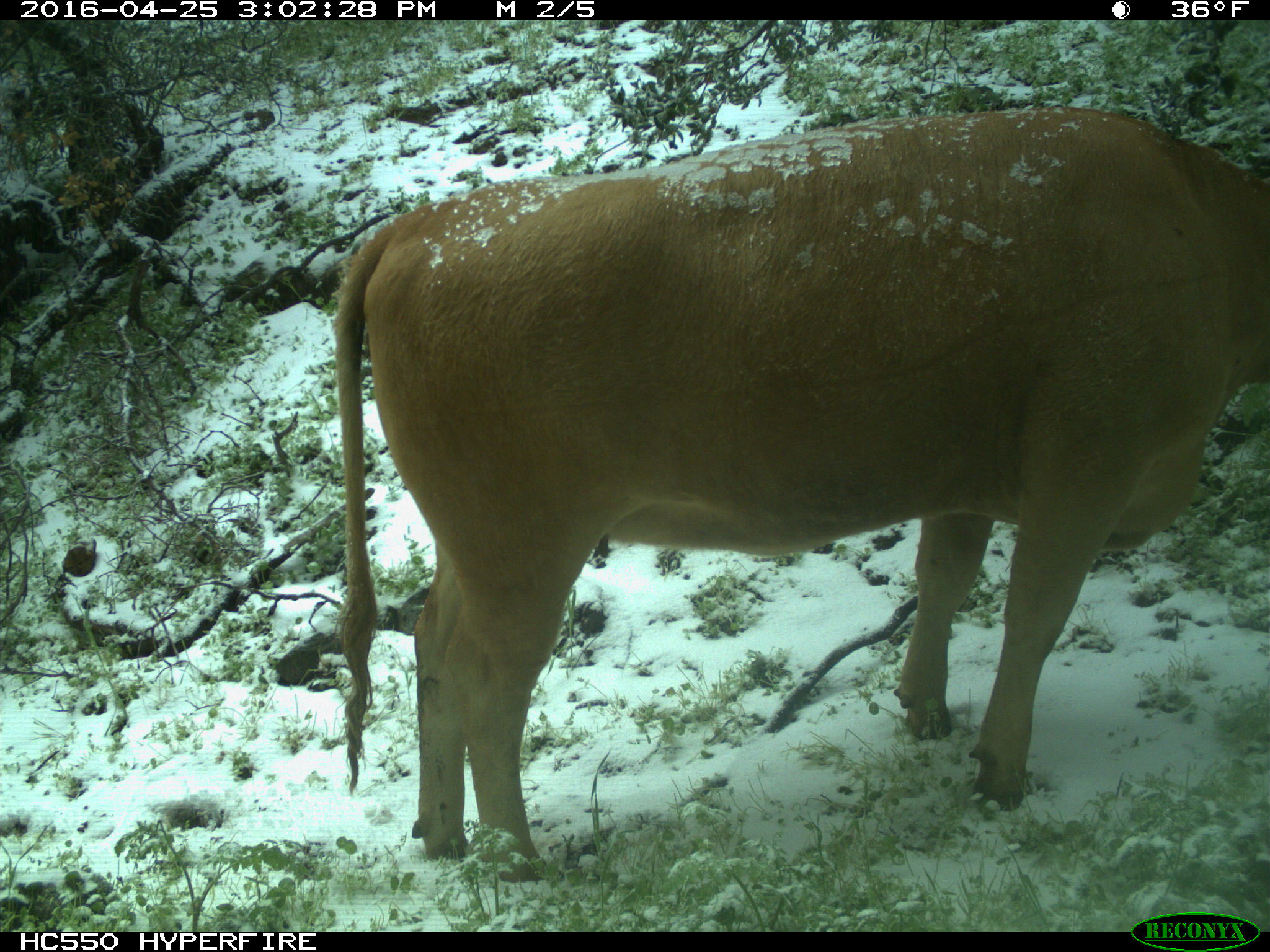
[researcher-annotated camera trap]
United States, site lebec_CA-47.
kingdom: Animalia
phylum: Chordata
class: Mammalia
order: Artiodactyla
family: Bovidae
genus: Bos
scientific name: Bos taurus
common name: domestic cow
Bos taurus (domestic cow).